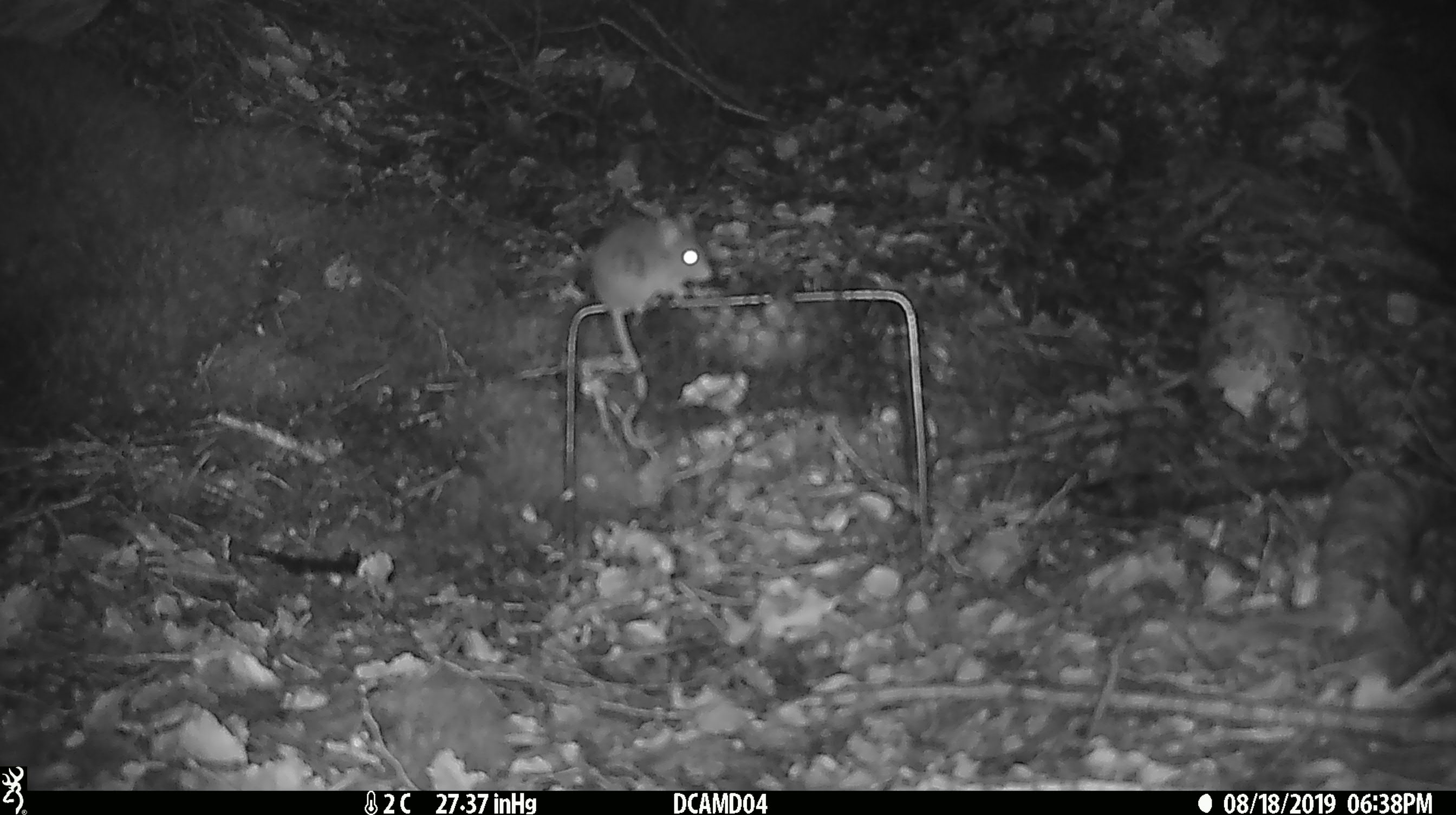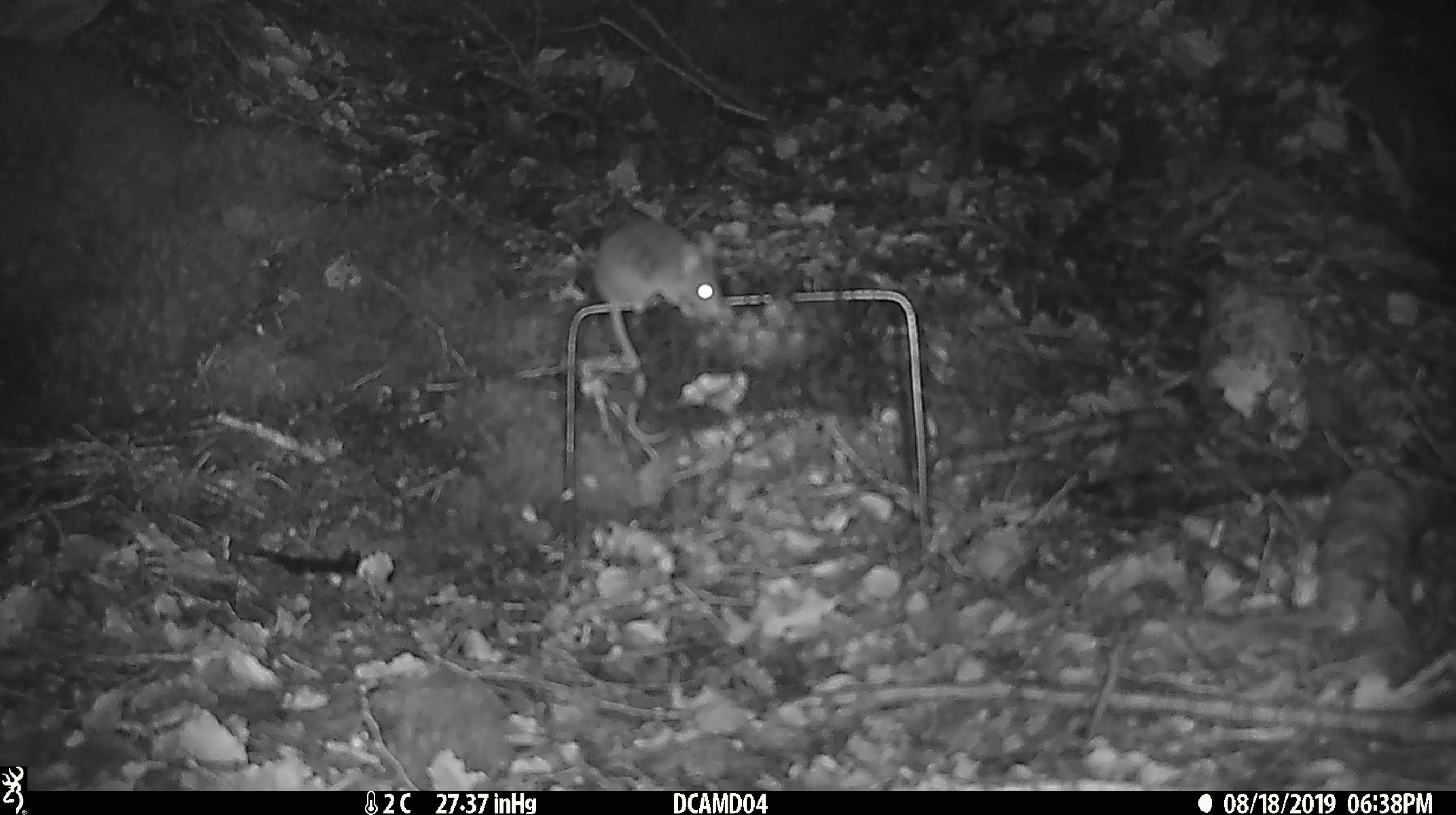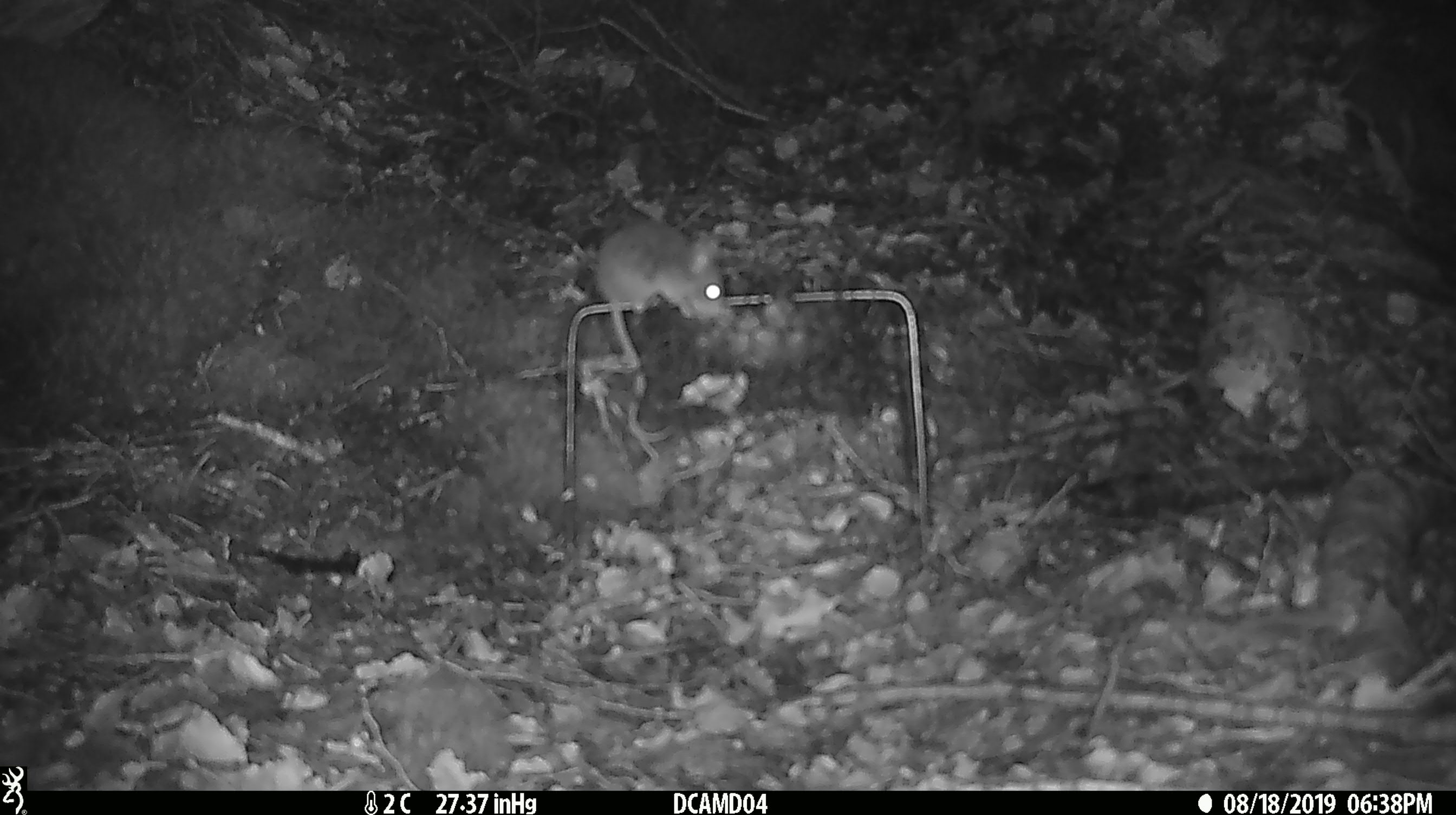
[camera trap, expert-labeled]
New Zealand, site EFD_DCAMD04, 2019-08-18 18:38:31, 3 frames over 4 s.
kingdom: Animalia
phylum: Chordata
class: Mammalia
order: Rodentia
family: Muridae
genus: Mus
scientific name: Mus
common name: mouse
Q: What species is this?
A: Mouse (Mus).